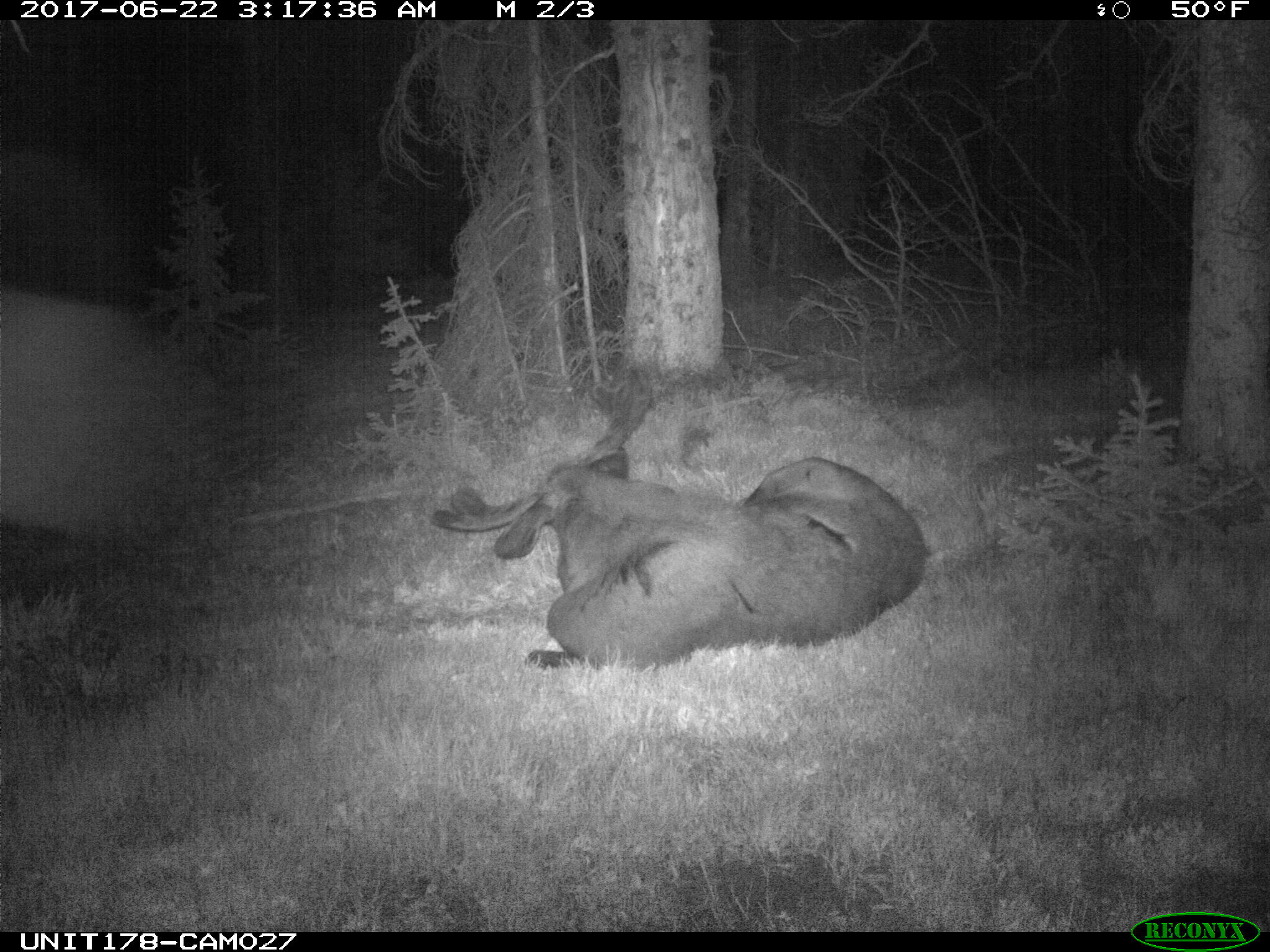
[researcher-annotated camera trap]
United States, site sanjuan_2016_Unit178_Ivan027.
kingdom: Animalia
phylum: Chordata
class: Mammalia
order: Artiodactyla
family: Cervidae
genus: Alces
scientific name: Alces alces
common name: moose